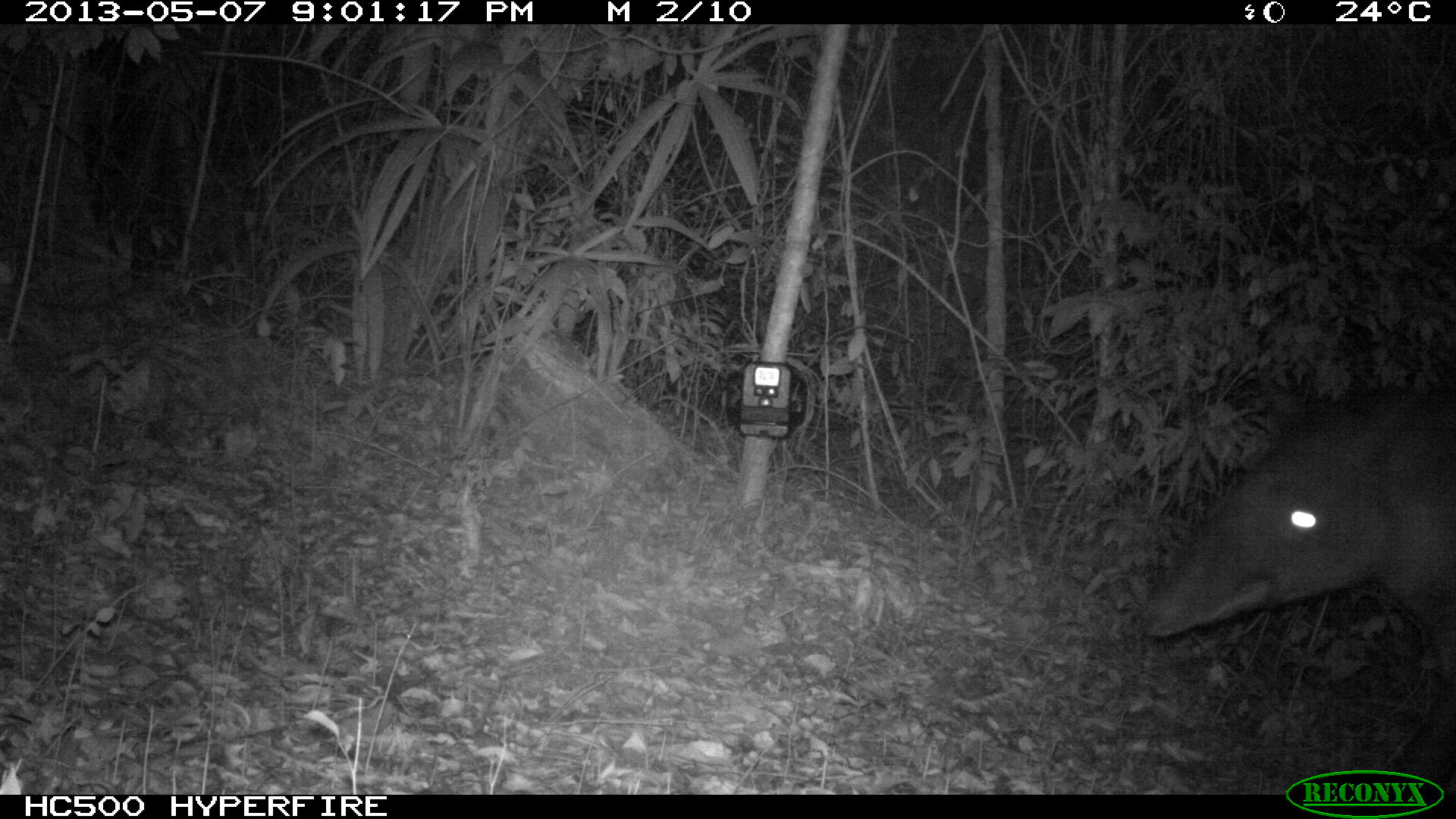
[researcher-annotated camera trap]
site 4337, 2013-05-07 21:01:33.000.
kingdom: Animalia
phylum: Chordata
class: Mammalia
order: Perissodactyla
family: Tapiridae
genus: Tapirus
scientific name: Tapirus bairdii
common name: baird's tapir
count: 2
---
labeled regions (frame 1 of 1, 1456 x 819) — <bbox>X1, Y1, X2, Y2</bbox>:
tapirus bairdii: <bbox>1129, 377, 1456, 794</bbox>